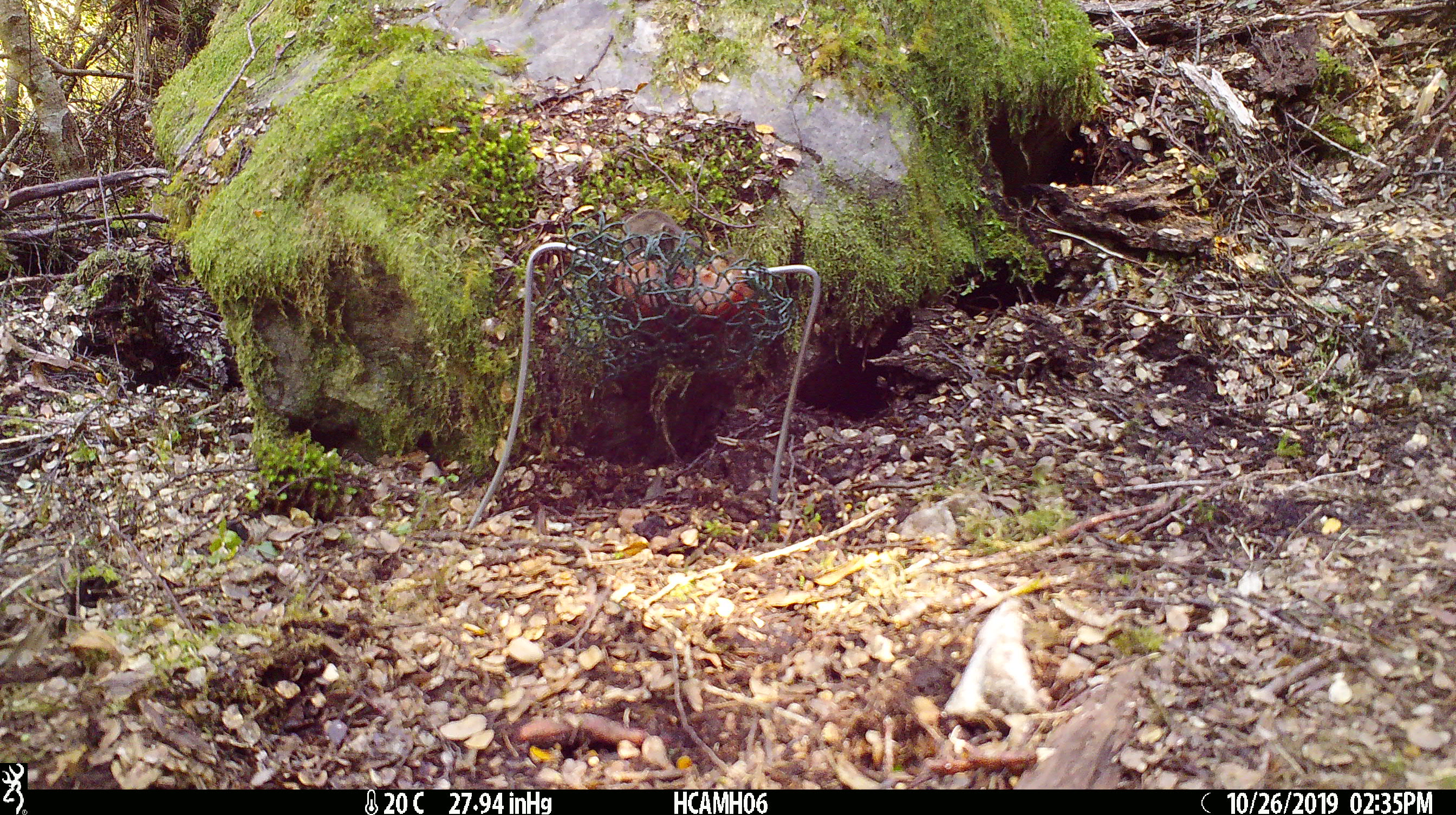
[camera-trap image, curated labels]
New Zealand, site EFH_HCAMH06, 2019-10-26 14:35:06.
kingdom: Animalia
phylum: Chordata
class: Mammalia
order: Rodentia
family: Muridae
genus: Mus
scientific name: Mus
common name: mouse